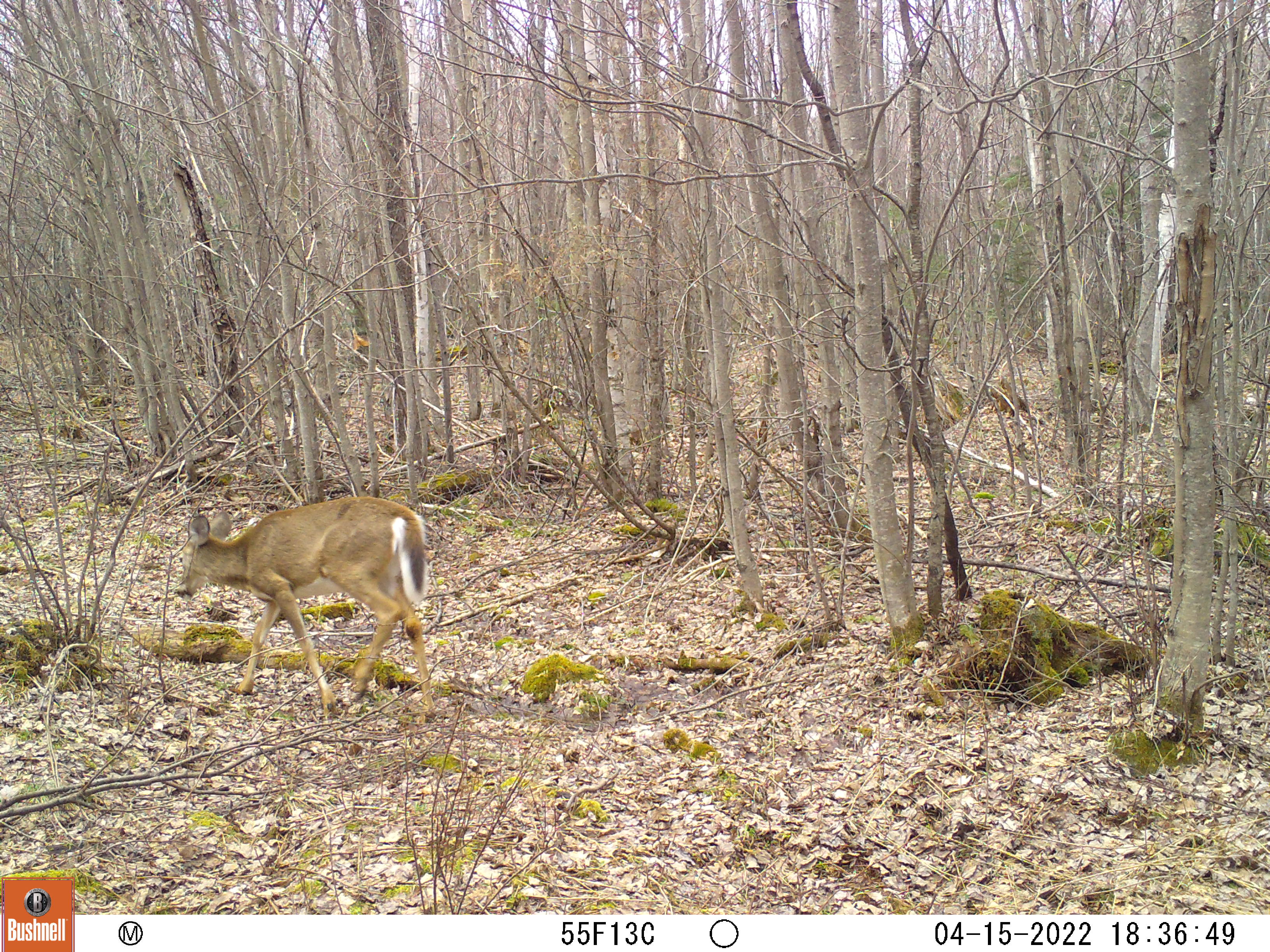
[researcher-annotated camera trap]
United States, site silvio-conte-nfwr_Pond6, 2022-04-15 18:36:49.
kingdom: Animalia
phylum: Chordata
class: Mammalia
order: Artiodactyla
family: Cervidae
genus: Odocoileus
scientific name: Odocoileus virginianus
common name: white-tailed deer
White-tailed deer (Odocoileus virginianus).